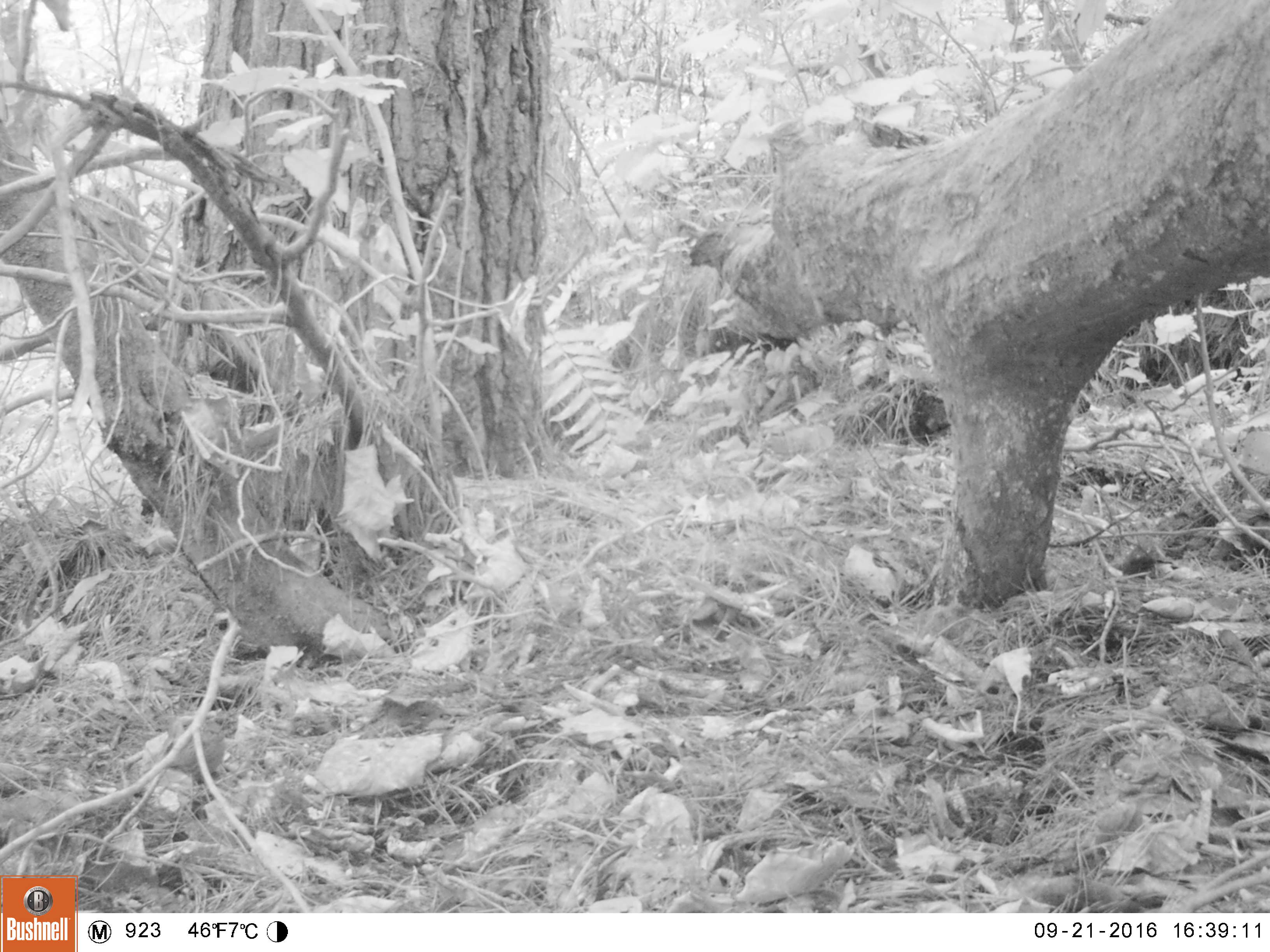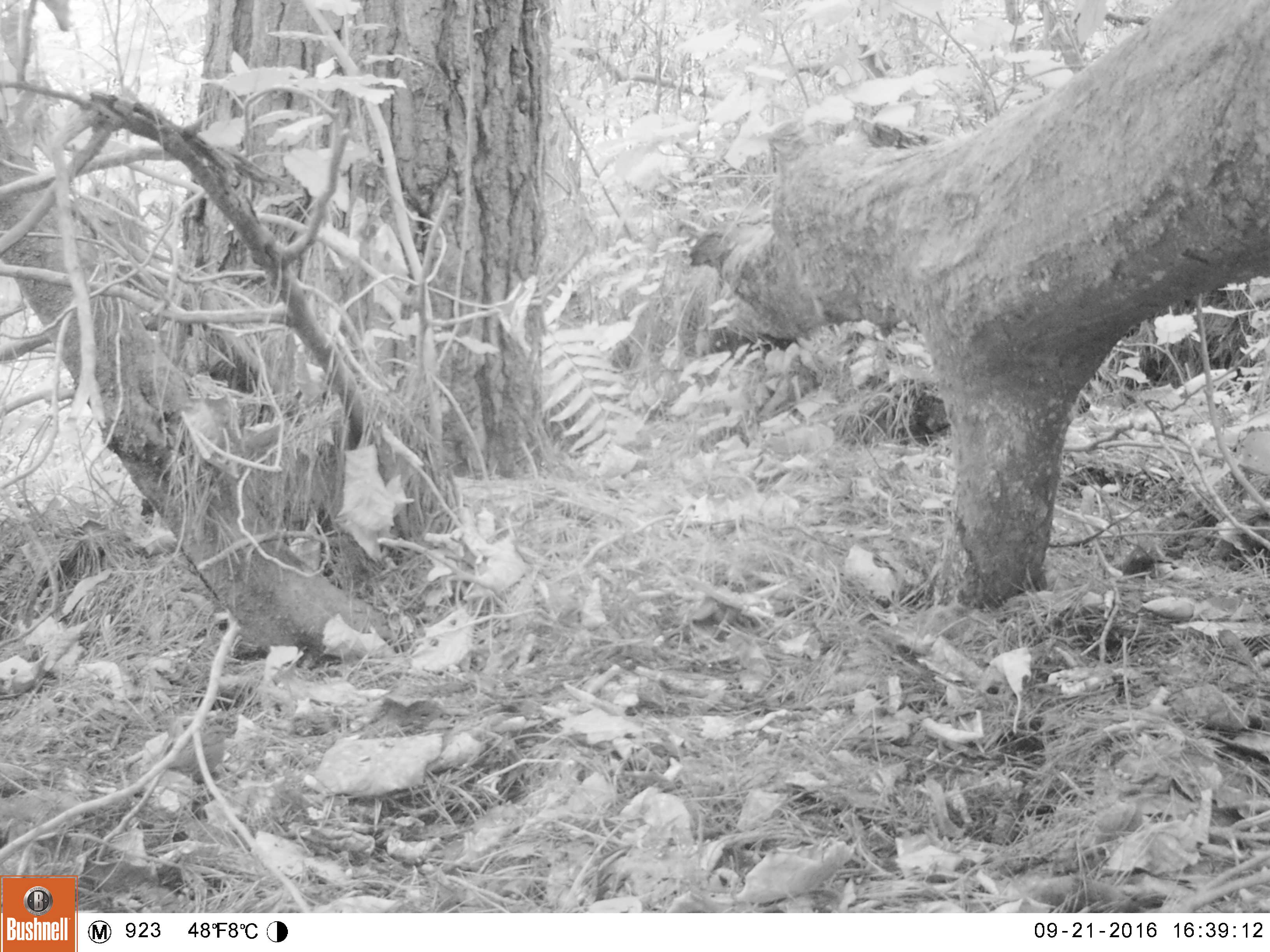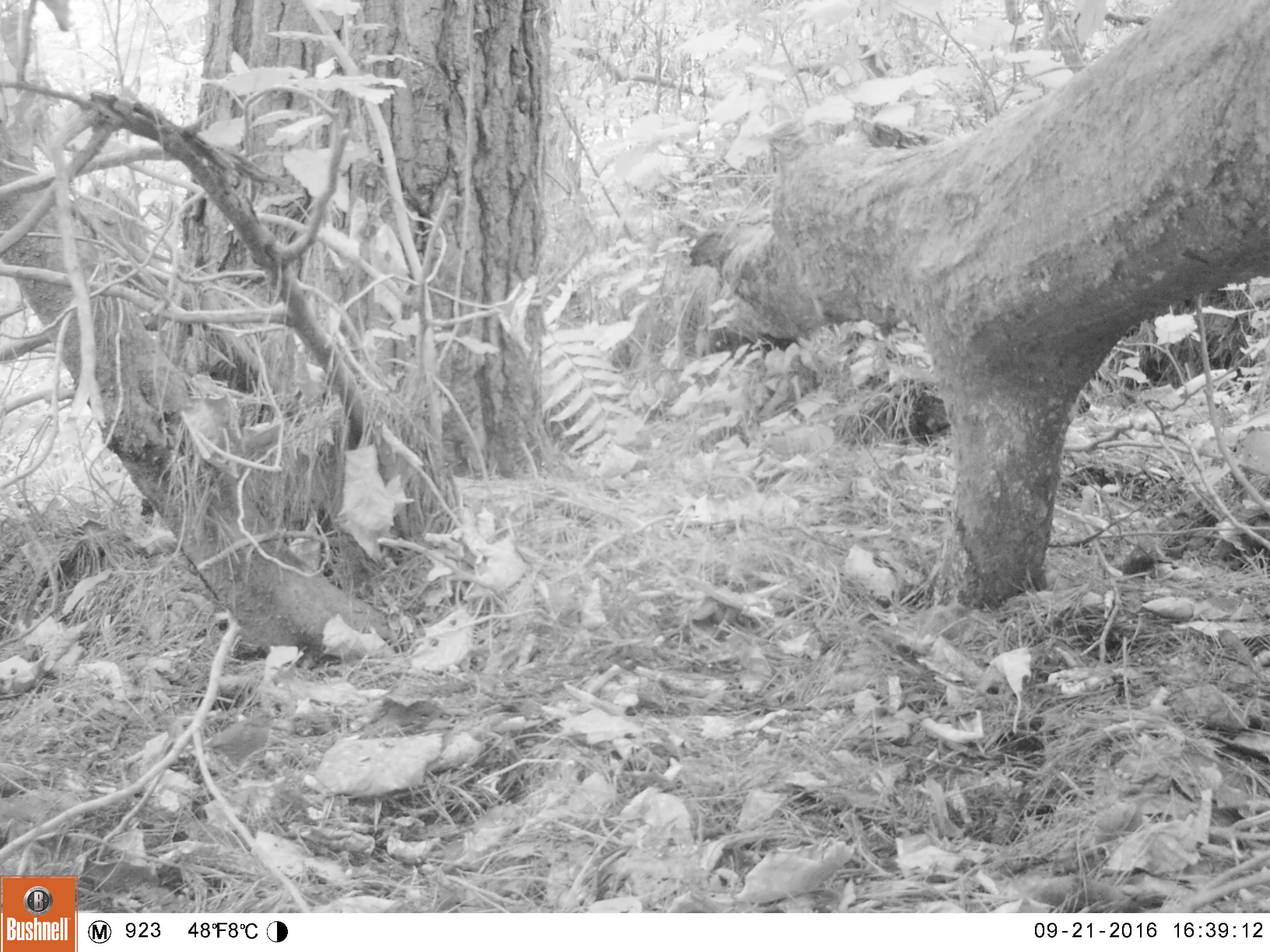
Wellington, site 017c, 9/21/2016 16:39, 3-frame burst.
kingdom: Animalia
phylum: Chordata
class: Aves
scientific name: Aves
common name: bird